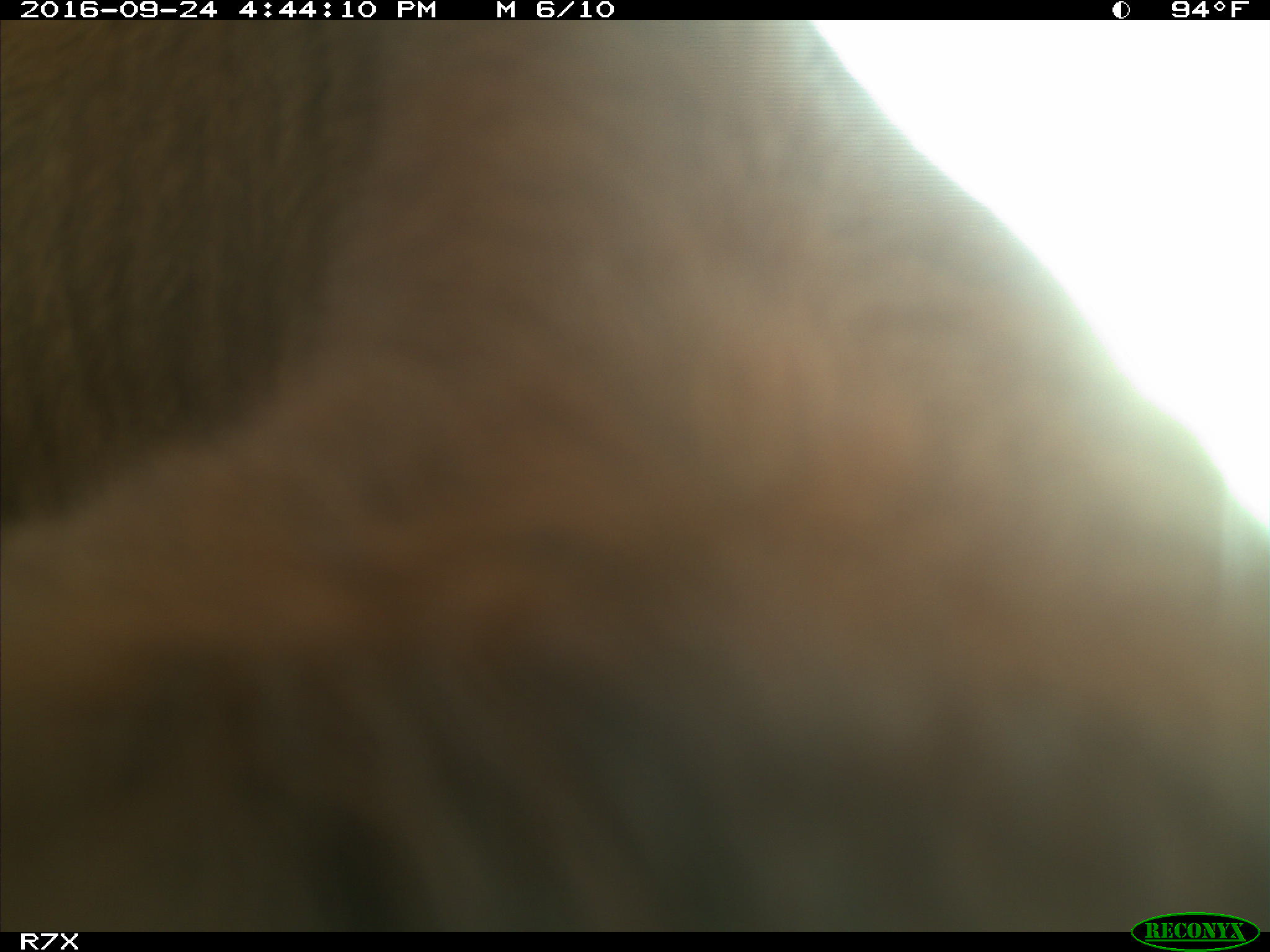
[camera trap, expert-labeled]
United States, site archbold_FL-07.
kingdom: Animalia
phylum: Chordata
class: Mammalia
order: Artiodactyla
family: Bovidae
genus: Bos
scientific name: Bos taurus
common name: domestic cow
Bos taurus (domestic cow).